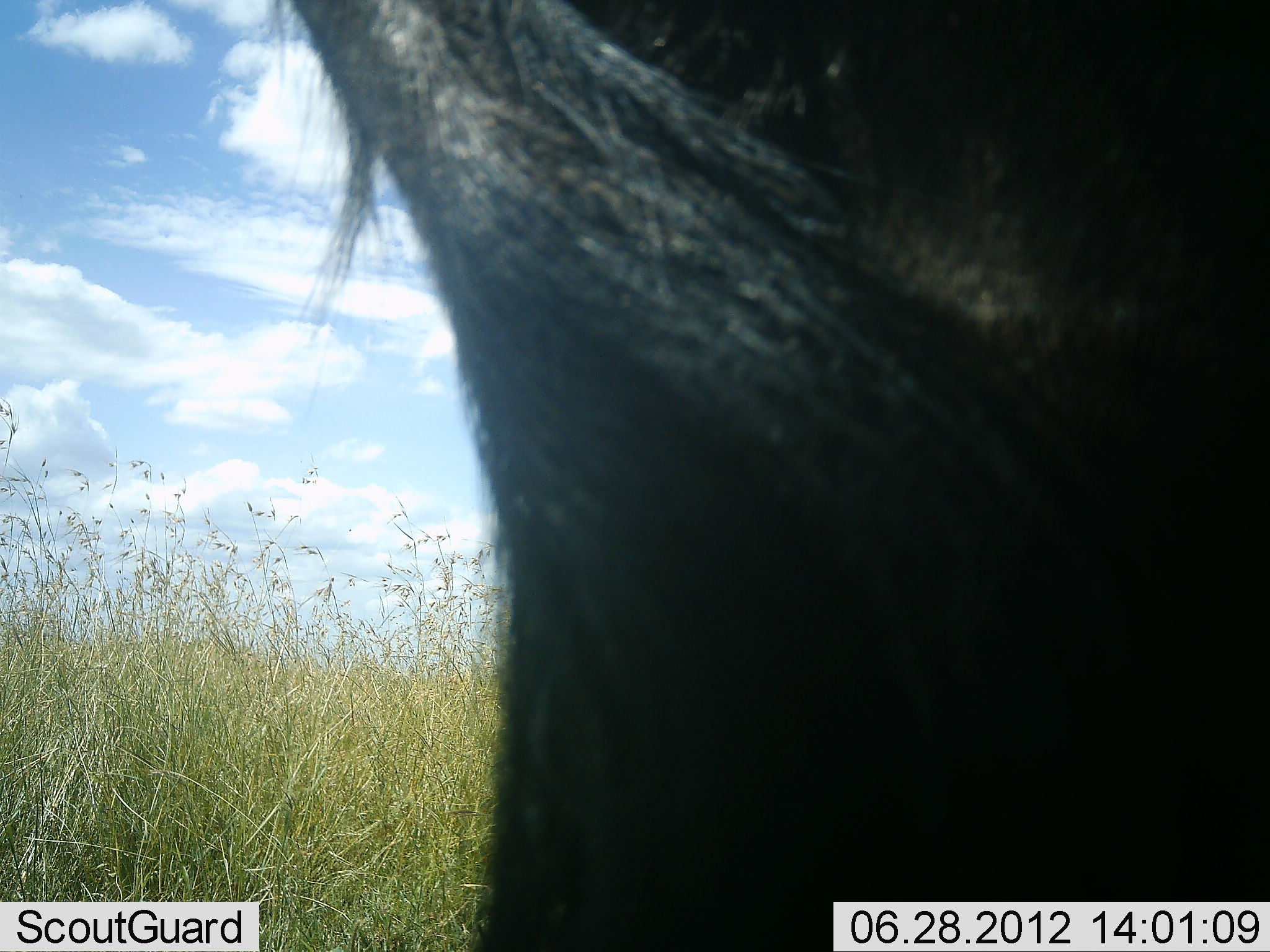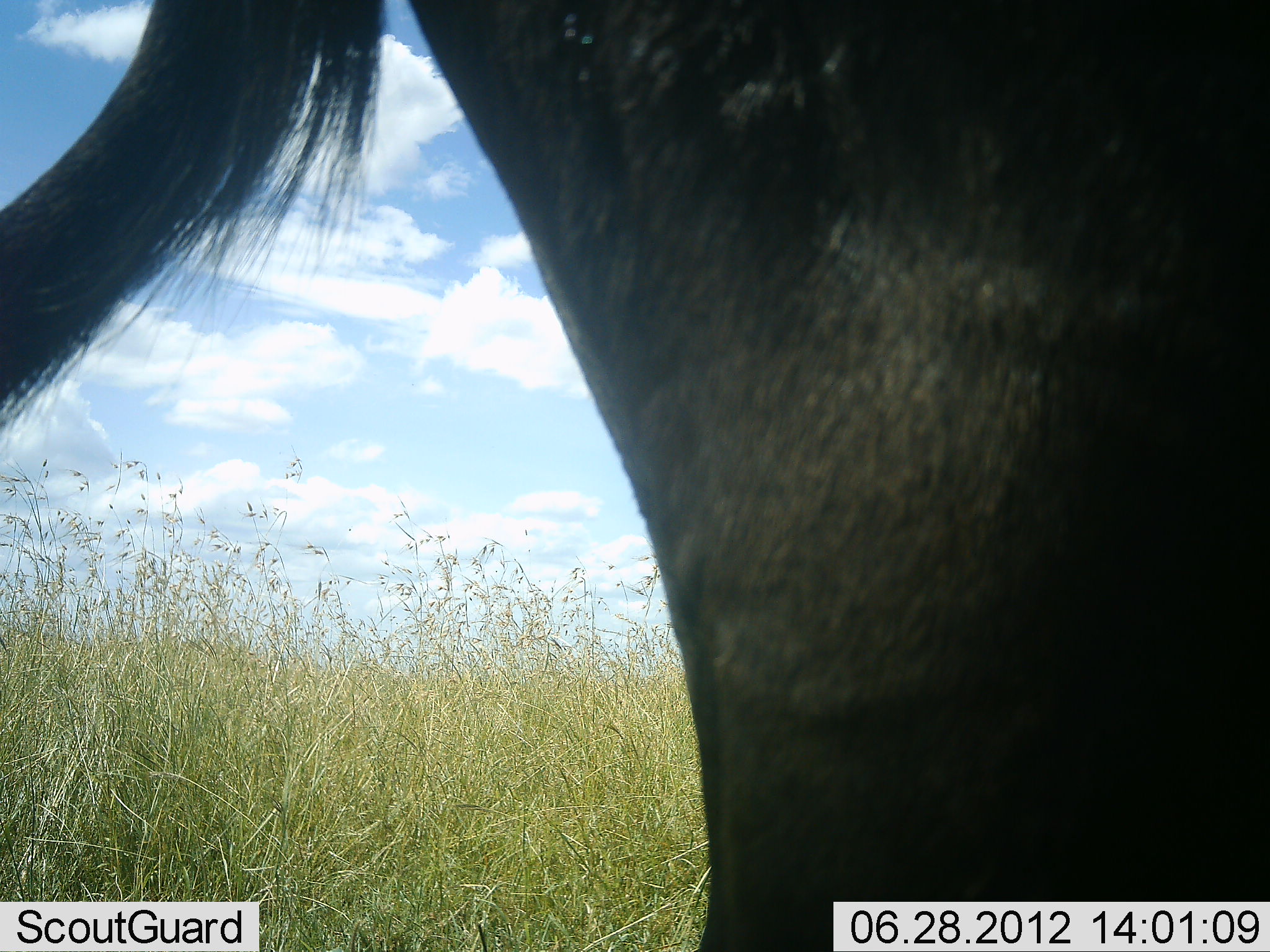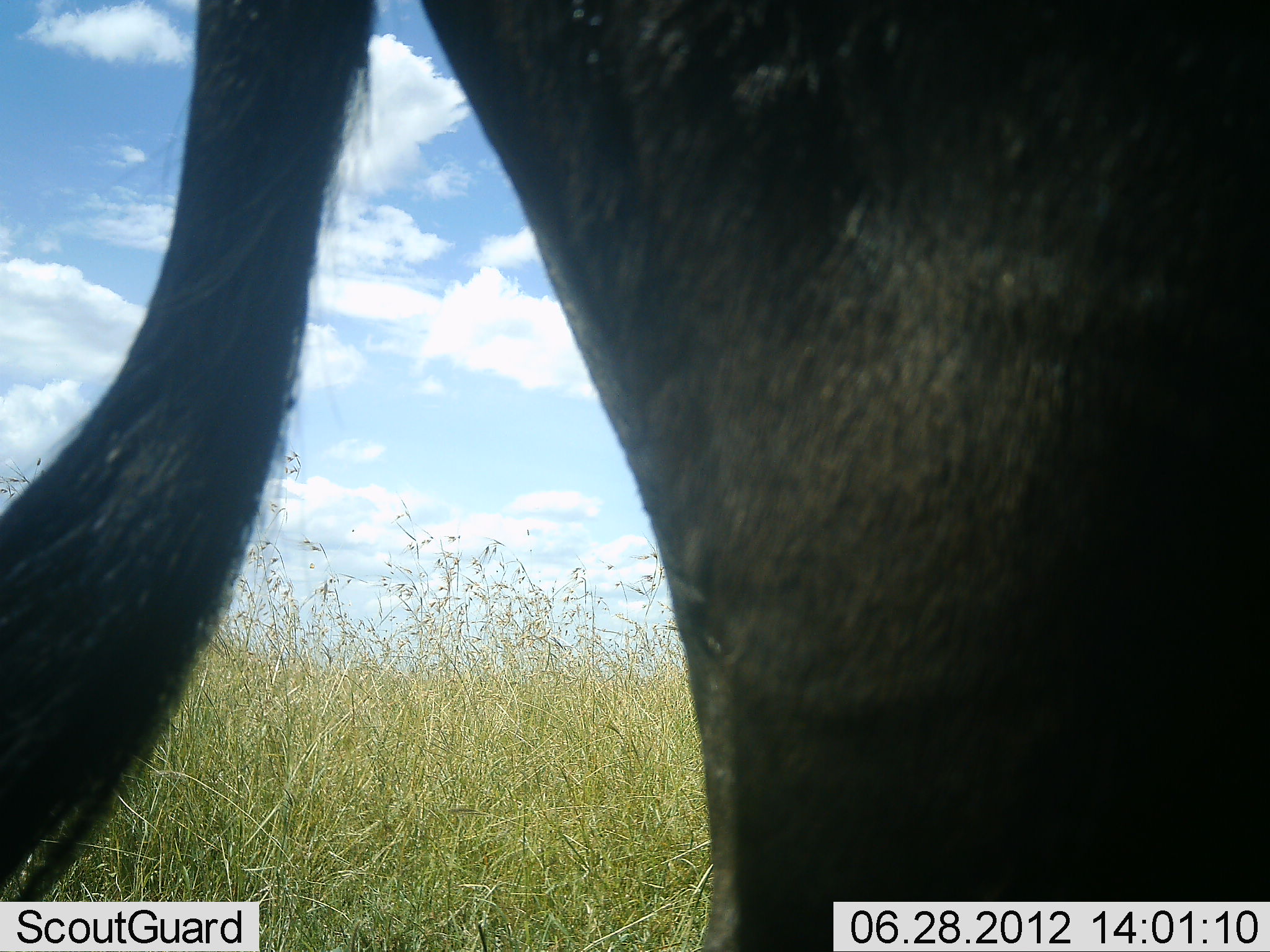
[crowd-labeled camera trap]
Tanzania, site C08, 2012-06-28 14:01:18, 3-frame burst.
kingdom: Animalia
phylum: Chordata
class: Mammalia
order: Artiodactyla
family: Bovidae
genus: Connochaetes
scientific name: Connochaetes taurinus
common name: blue wildebeest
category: wildebeest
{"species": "wildebeest (blue wildebeest) (Connochaetes taurinus)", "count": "1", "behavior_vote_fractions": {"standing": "90%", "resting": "0%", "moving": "10%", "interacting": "0%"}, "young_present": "0%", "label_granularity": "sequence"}